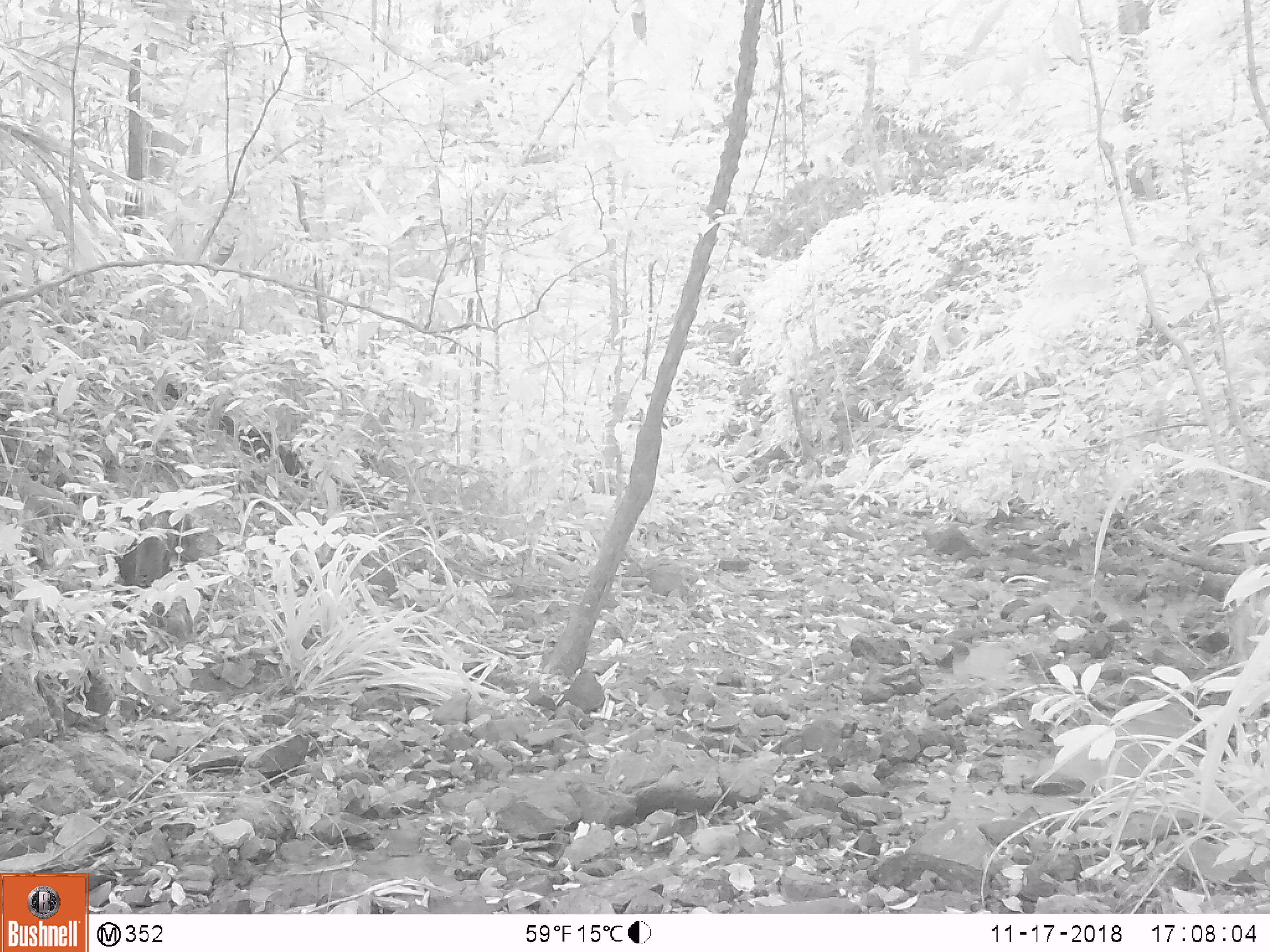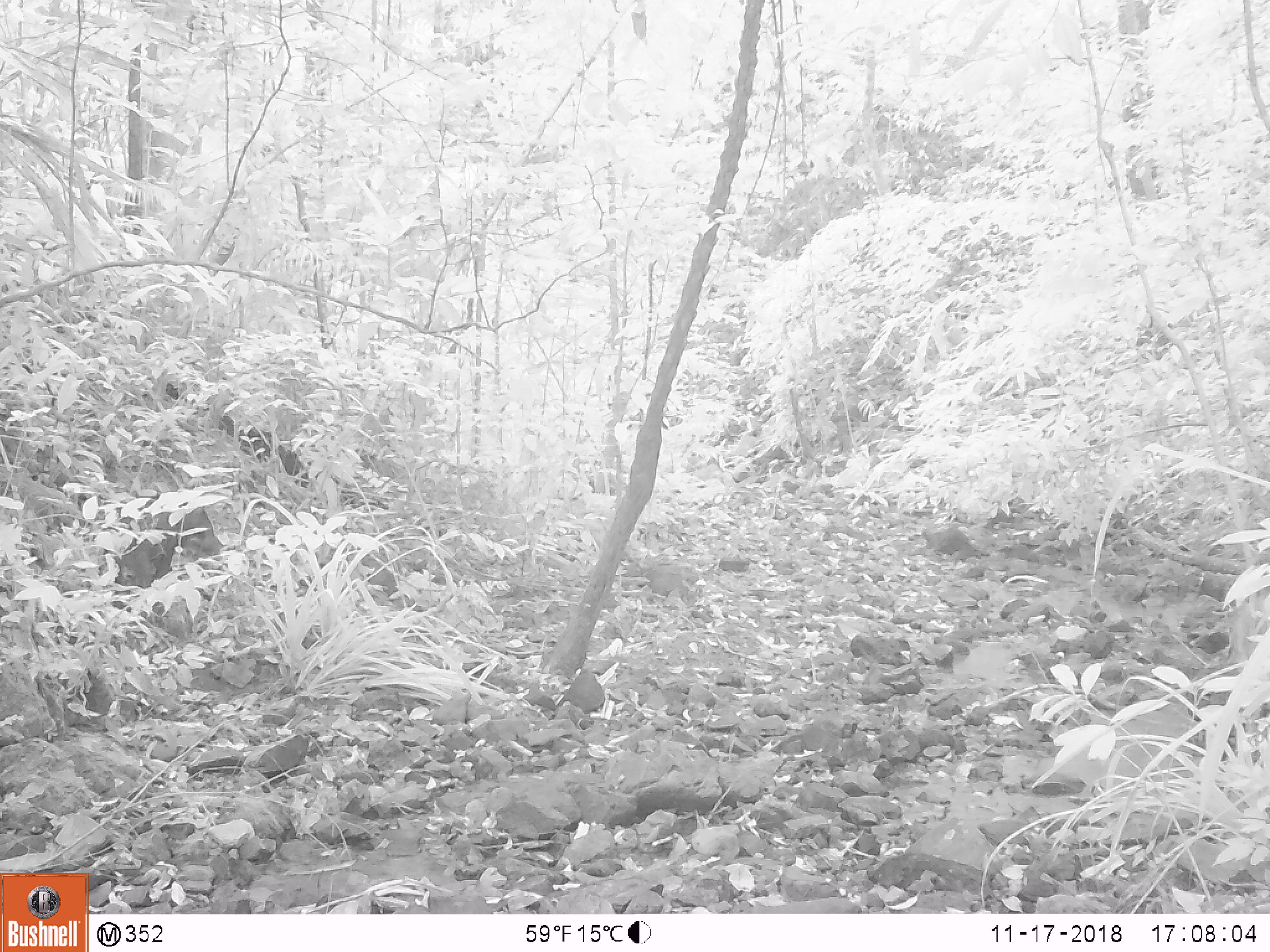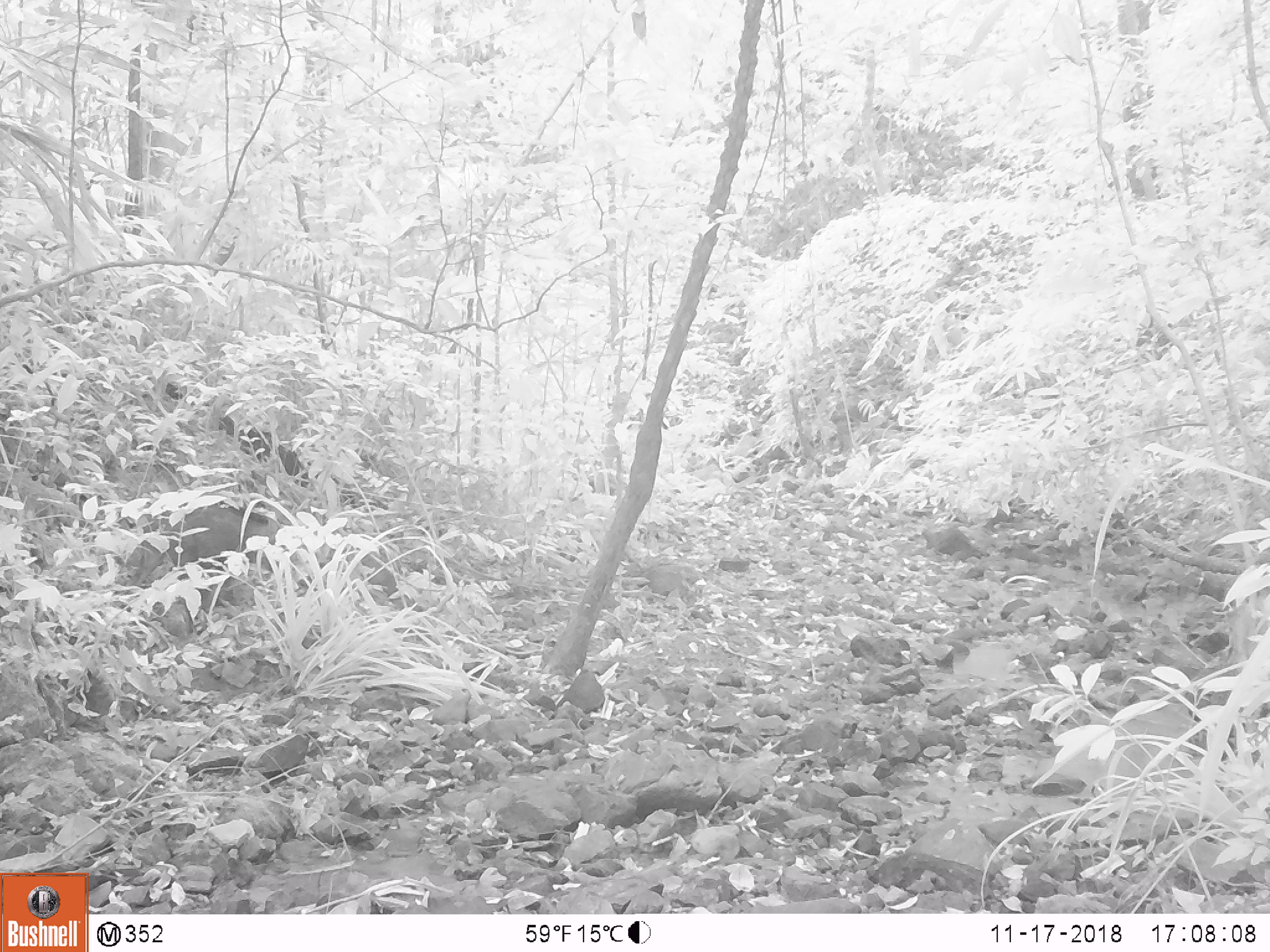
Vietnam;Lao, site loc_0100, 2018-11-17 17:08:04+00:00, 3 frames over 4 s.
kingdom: Animalia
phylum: Chordata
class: Mammalia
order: Artiodactyla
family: Suidae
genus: Sus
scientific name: Sus scrofa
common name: eurasian wild pig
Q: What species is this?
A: Eurasian wild pig (Sus scrofa).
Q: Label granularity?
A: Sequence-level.